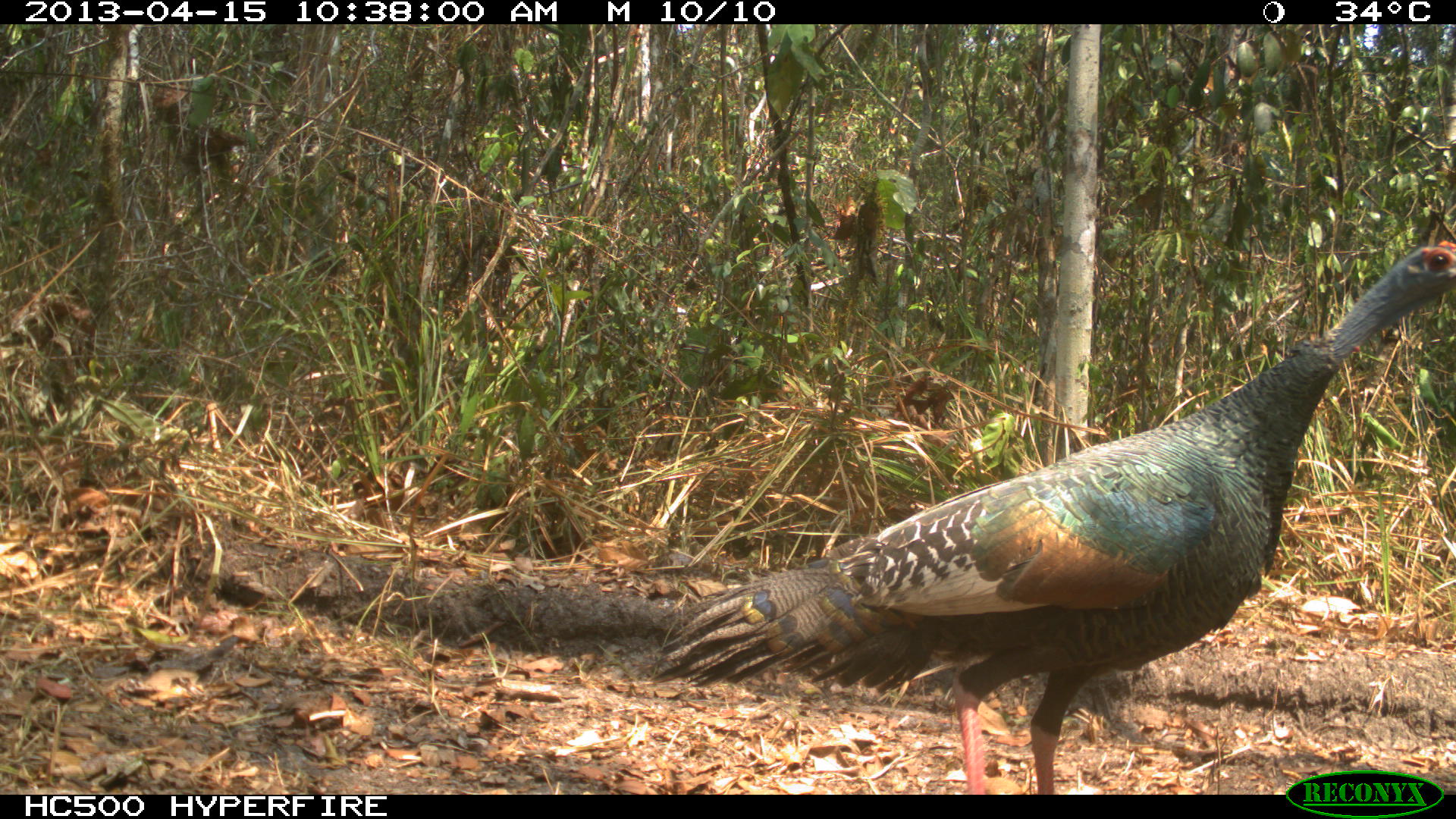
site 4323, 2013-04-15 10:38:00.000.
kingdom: Animalia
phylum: Chordata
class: Aves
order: Galliformes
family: Phasianidae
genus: Meleagris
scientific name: Meleagris ocellata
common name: ocellated turkey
Meleagris ocellata (ocellated turkey), count 1, sex female.